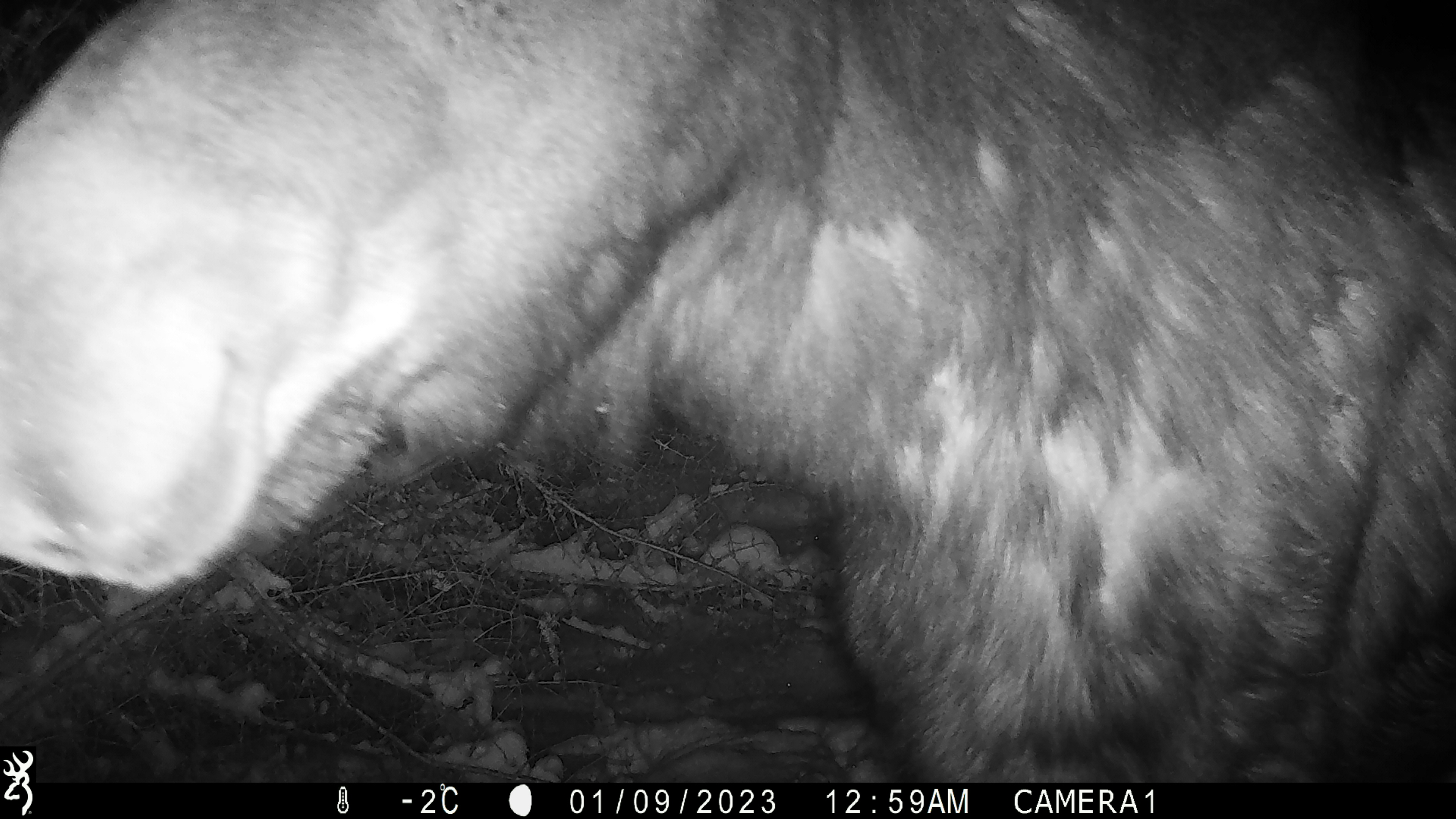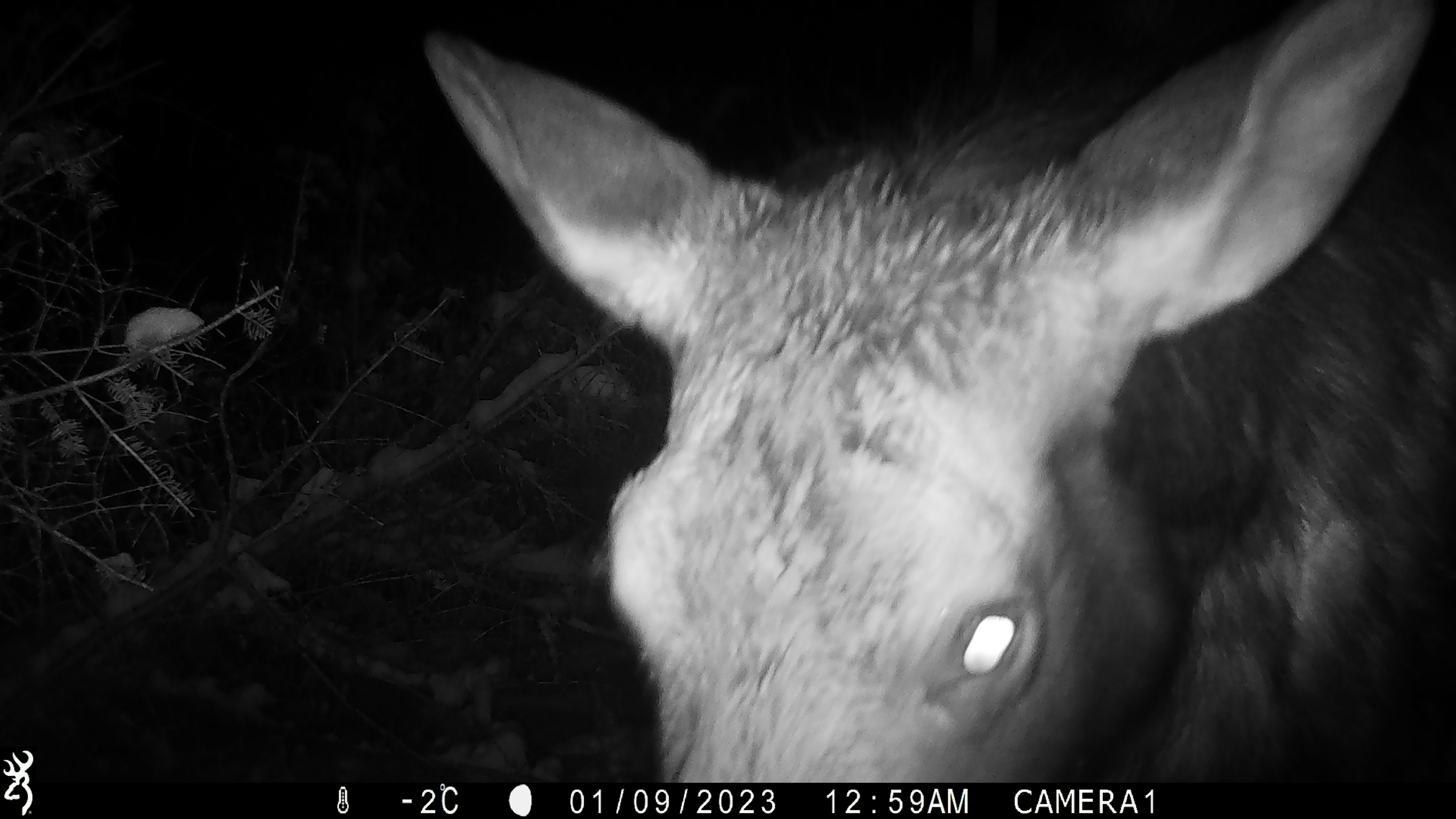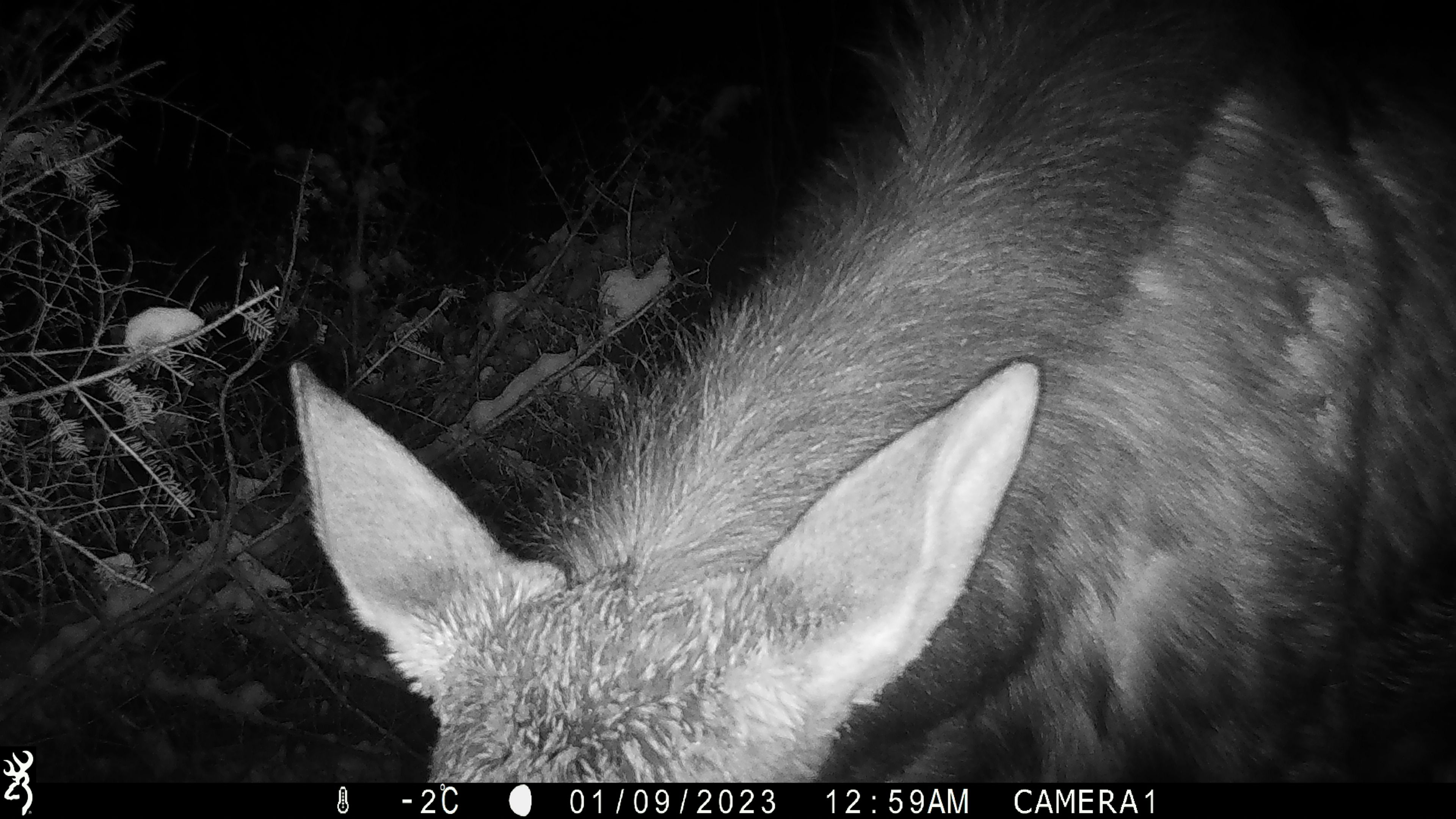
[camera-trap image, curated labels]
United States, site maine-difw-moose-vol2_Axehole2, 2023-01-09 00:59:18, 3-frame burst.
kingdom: Animalia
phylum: Chordata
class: Mammalia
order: Artiodactyla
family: Cervidae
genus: Alces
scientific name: Alces alces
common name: moose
Moose (Alces alces).